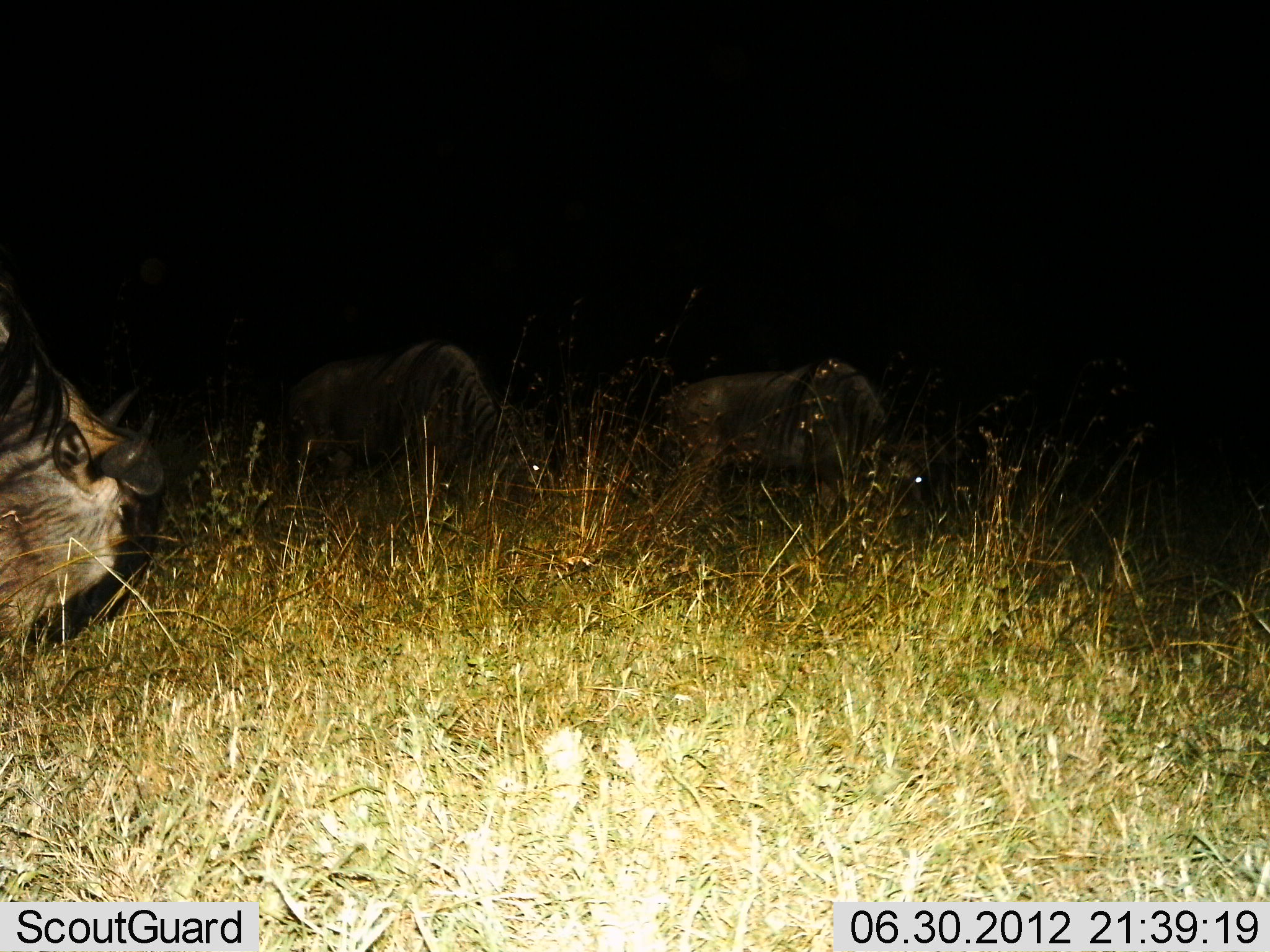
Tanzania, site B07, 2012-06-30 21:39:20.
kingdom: Animalia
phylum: Chordata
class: Mammalia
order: Artiodactyla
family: Bovidae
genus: Connochaetes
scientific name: Connochaetes taurinus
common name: blue wildebeest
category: wildebeest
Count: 3.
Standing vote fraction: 30%.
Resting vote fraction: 0%.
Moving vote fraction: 0%.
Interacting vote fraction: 0%.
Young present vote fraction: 10%.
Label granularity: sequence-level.